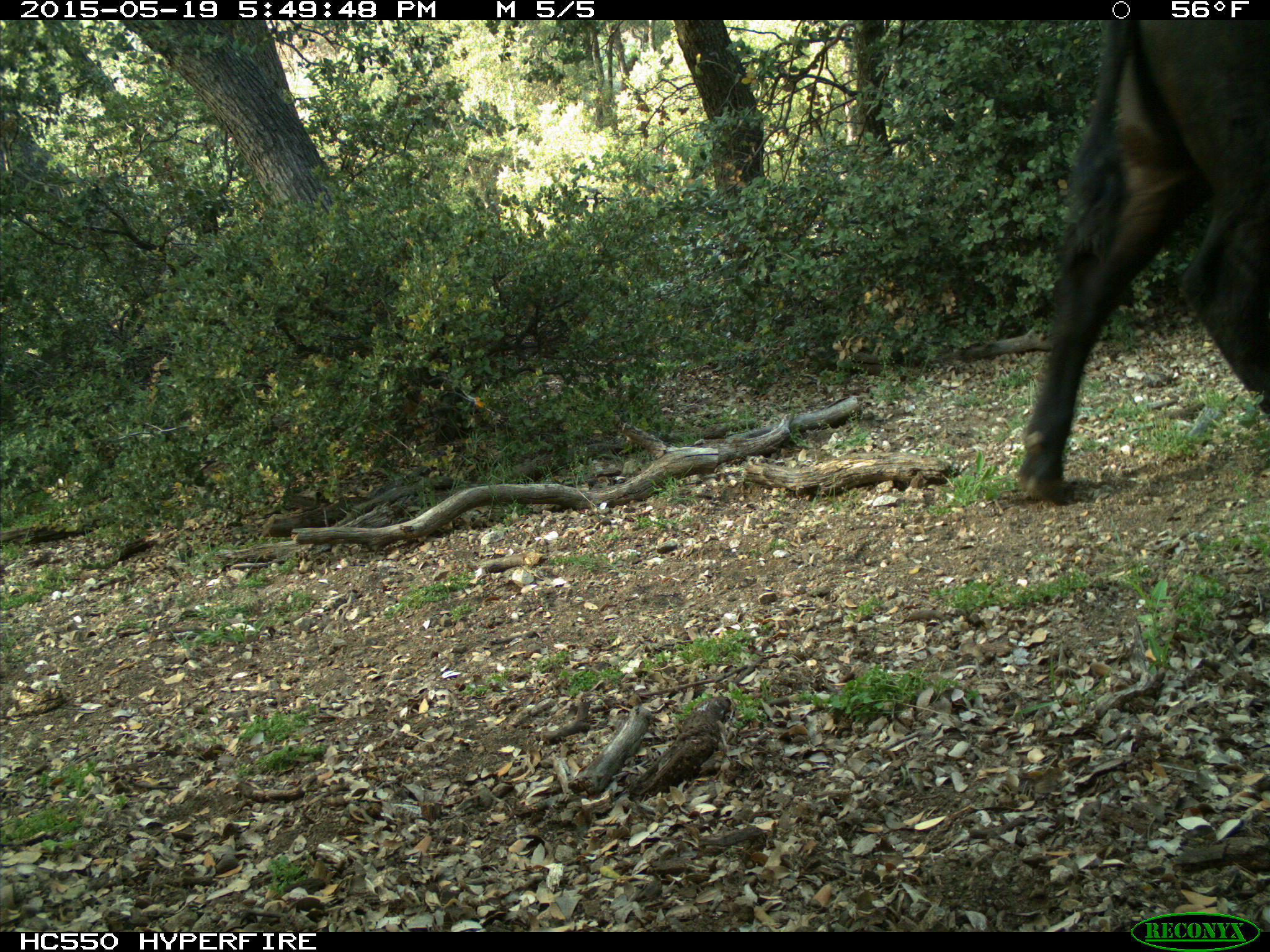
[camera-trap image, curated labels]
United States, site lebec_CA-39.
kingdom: Animalia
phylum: Chordata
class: Mammalia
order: Artiodactyla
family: Bovidae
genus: Bos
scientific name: Bos taurus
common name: domestic cow